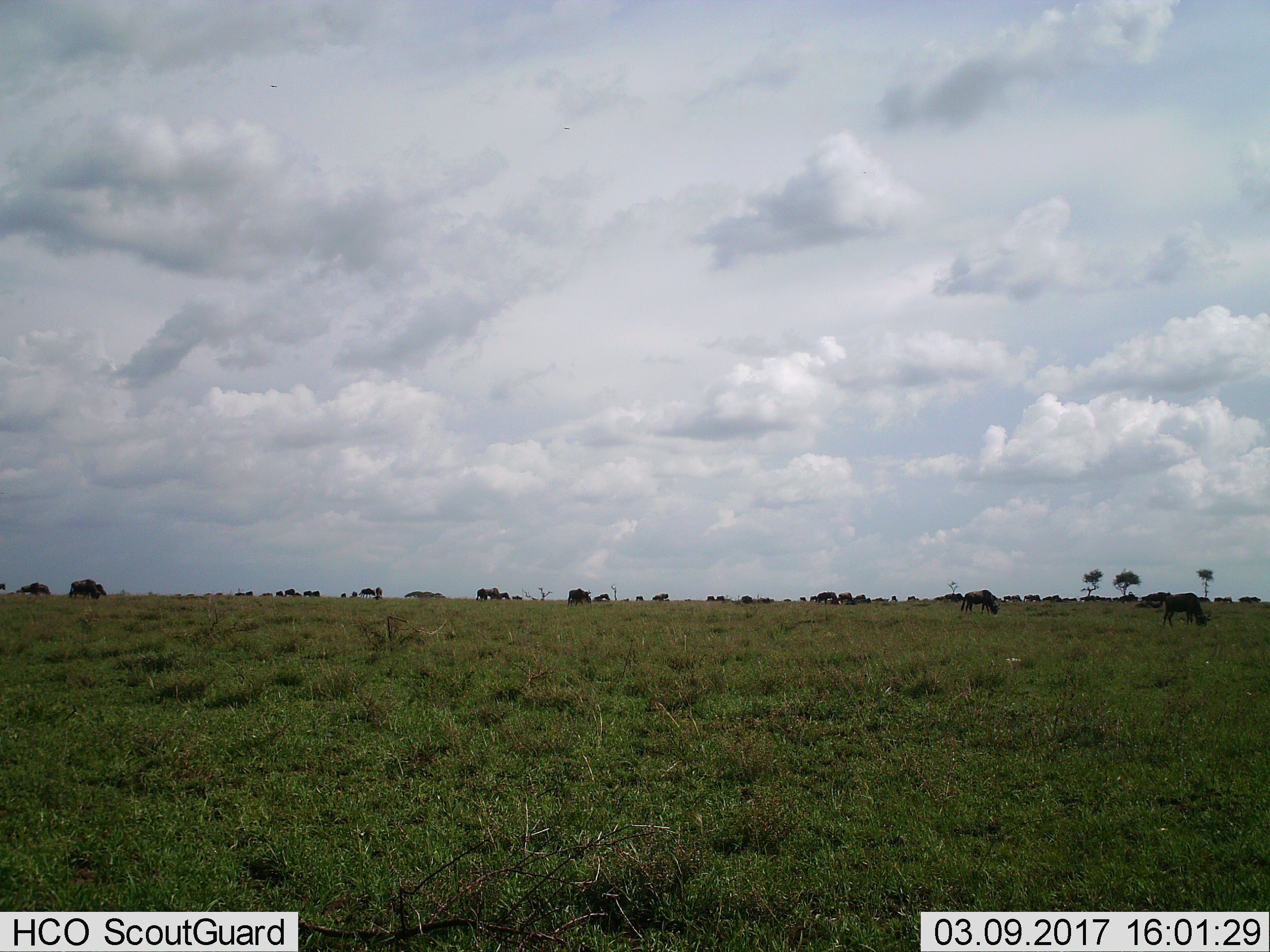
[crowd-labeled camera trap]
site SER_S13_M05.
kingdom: Animalia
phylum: Chordata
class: Mammalia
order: Artiodactyla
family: Bovidae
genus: Connochaetes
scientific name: Connochaetes taurinus taurinus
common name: blue wildebeest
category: wildebeestblue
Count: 11-50.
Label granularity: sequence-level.